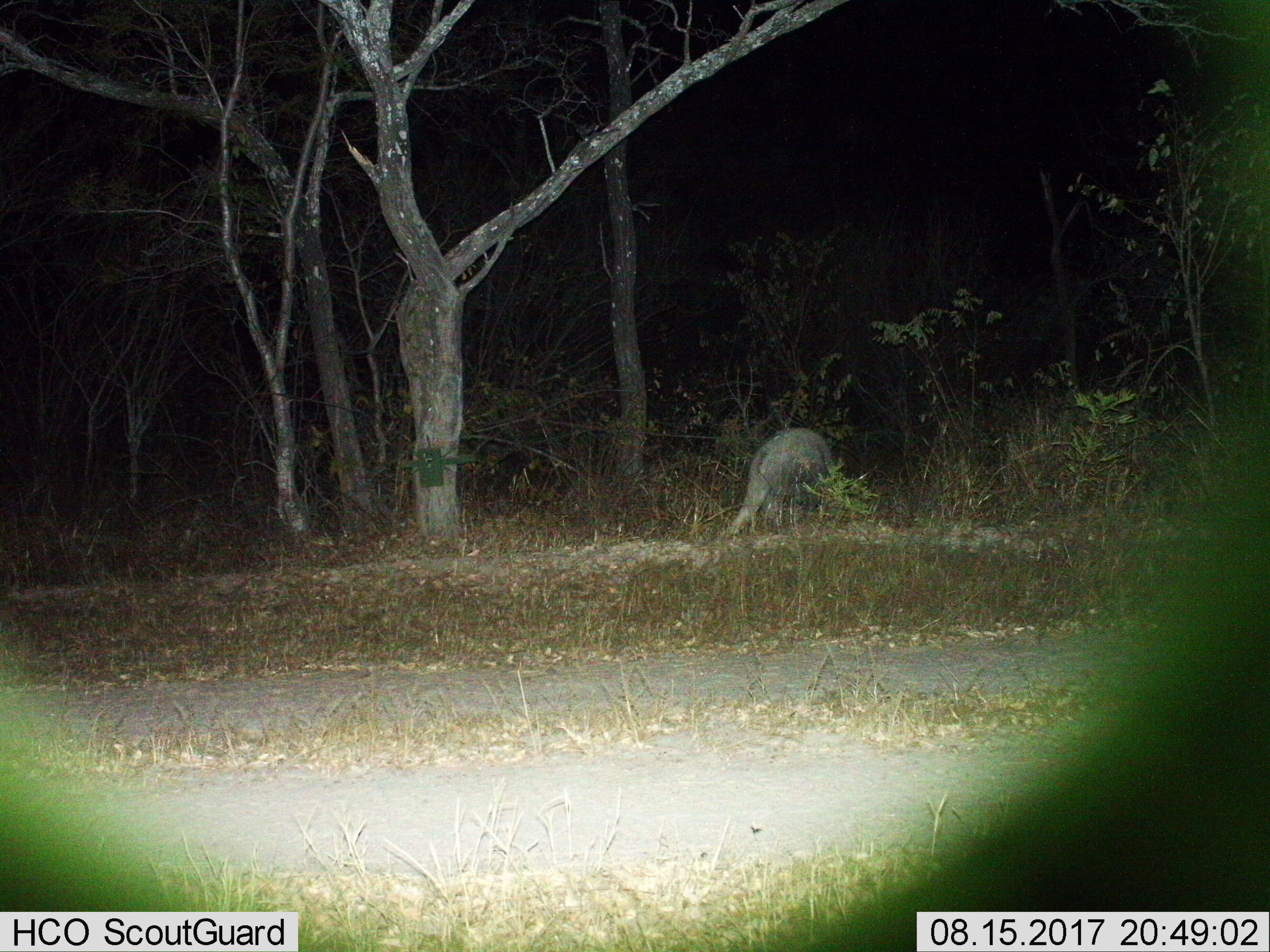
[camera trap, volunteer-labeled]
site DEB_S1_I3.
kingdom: Animalia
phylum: Chordata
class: Mammalia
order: Tubulidentata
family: Orycteropodidae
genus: Orycteropus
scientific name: Orycteropus afer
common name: aardvark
Aardvark (Orycteropus afer), count 1. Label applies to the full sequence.